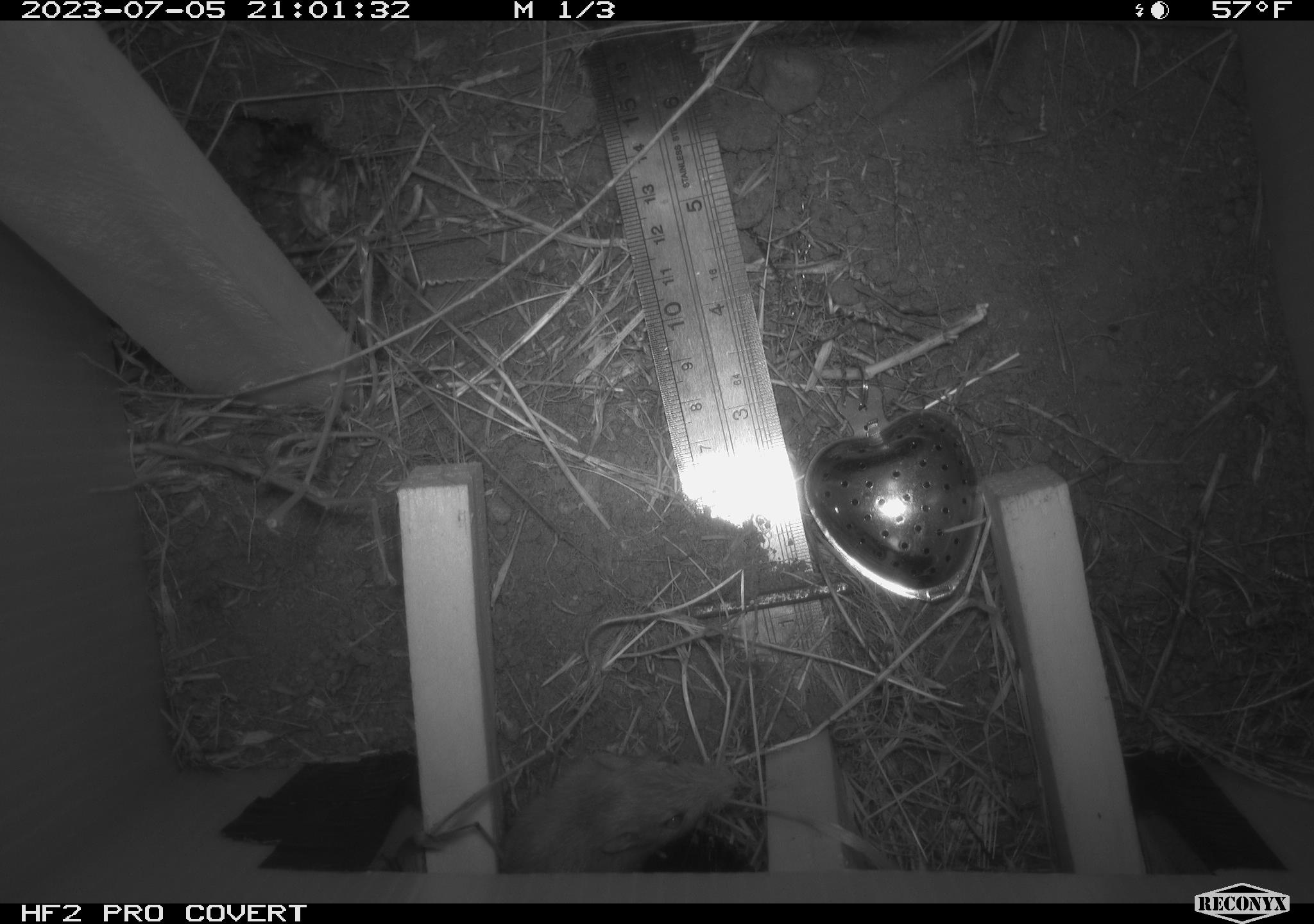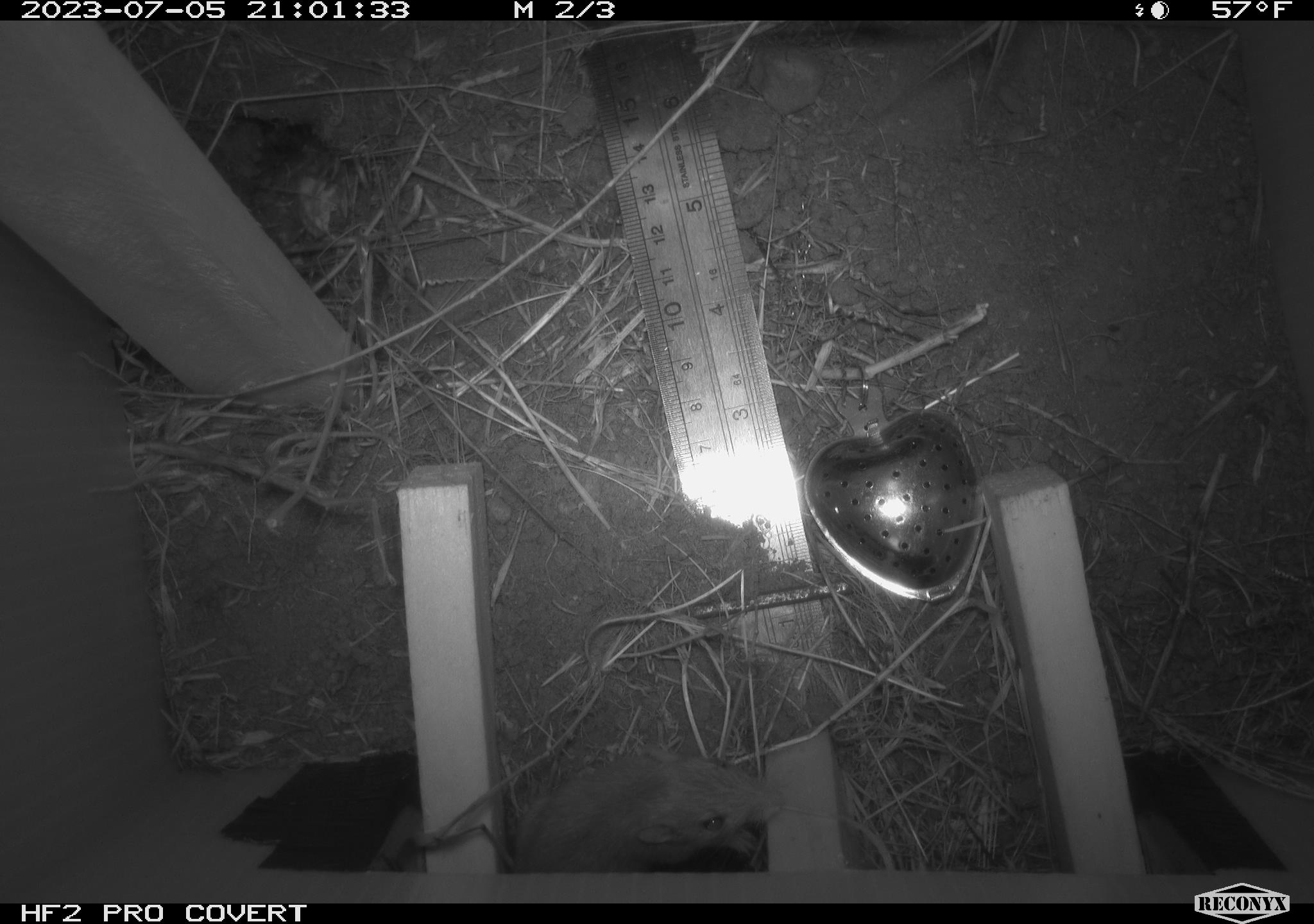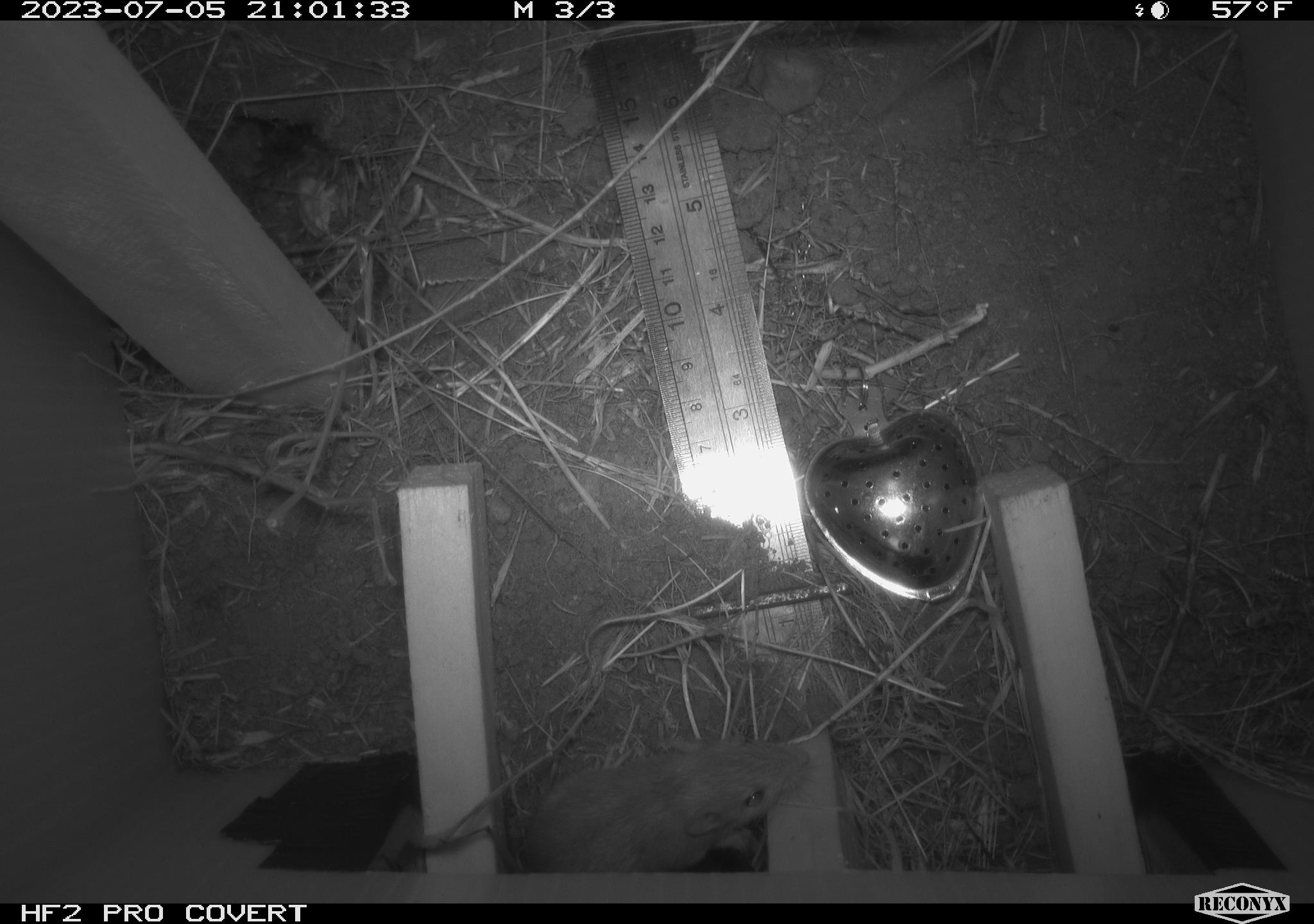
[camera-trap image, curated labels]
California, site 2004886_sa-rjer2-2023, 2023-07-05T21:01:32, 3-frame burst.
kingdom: Animalia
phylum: Chordata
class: Mammalia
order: Rodentia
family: Heteromyidae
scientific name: Heteromyidae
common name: kangaroo rats and pocket mice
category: heteromyidae family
Heteromyidae family (kangaroo rats and pocket mice) (Heteromyidae).